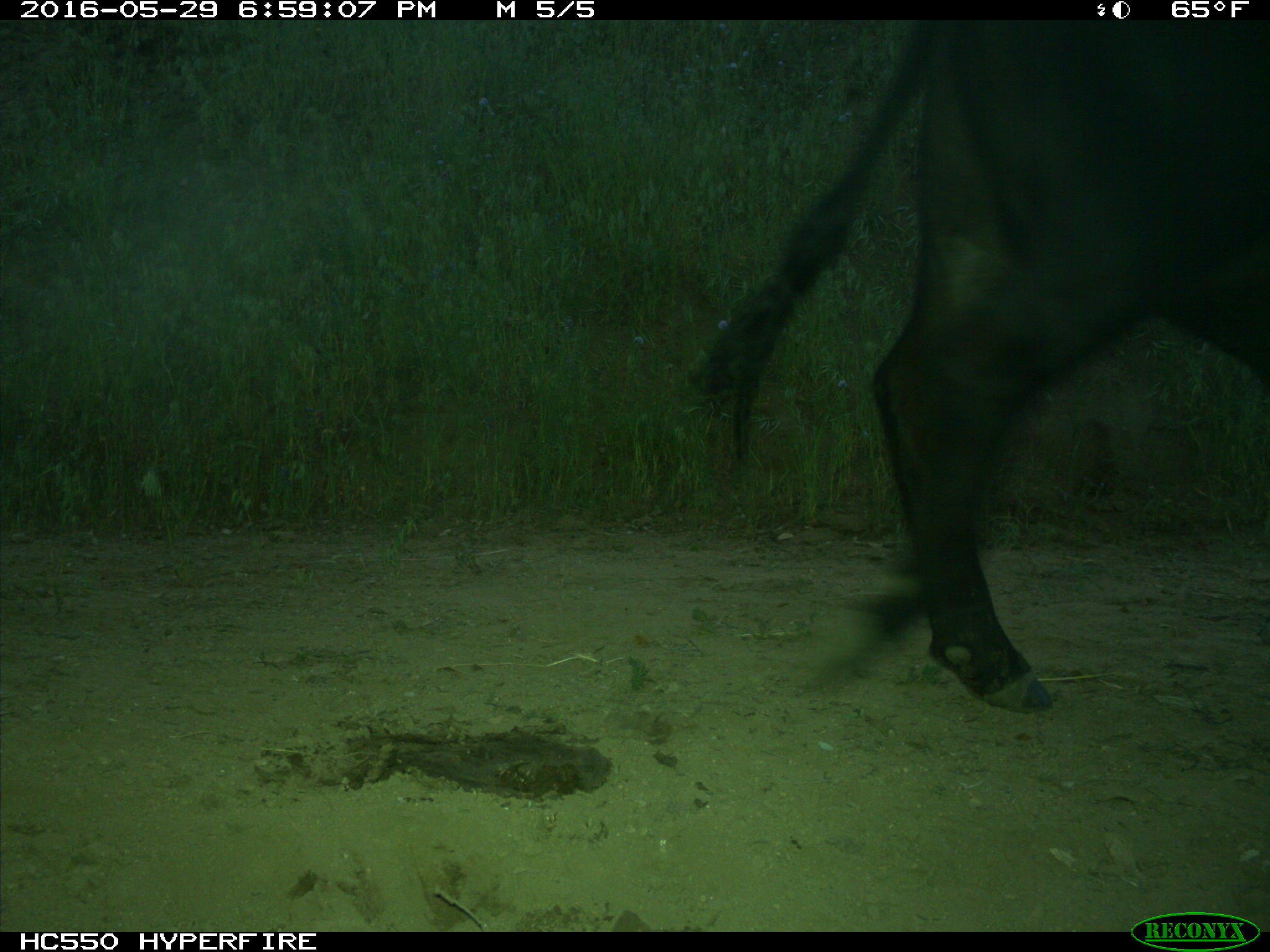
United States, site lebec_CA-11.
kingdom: Animalia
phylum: Chordata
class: Mammalia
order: Artiodactyla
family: Bovidae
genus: Bos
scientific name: Bos taurus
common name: domestic cow